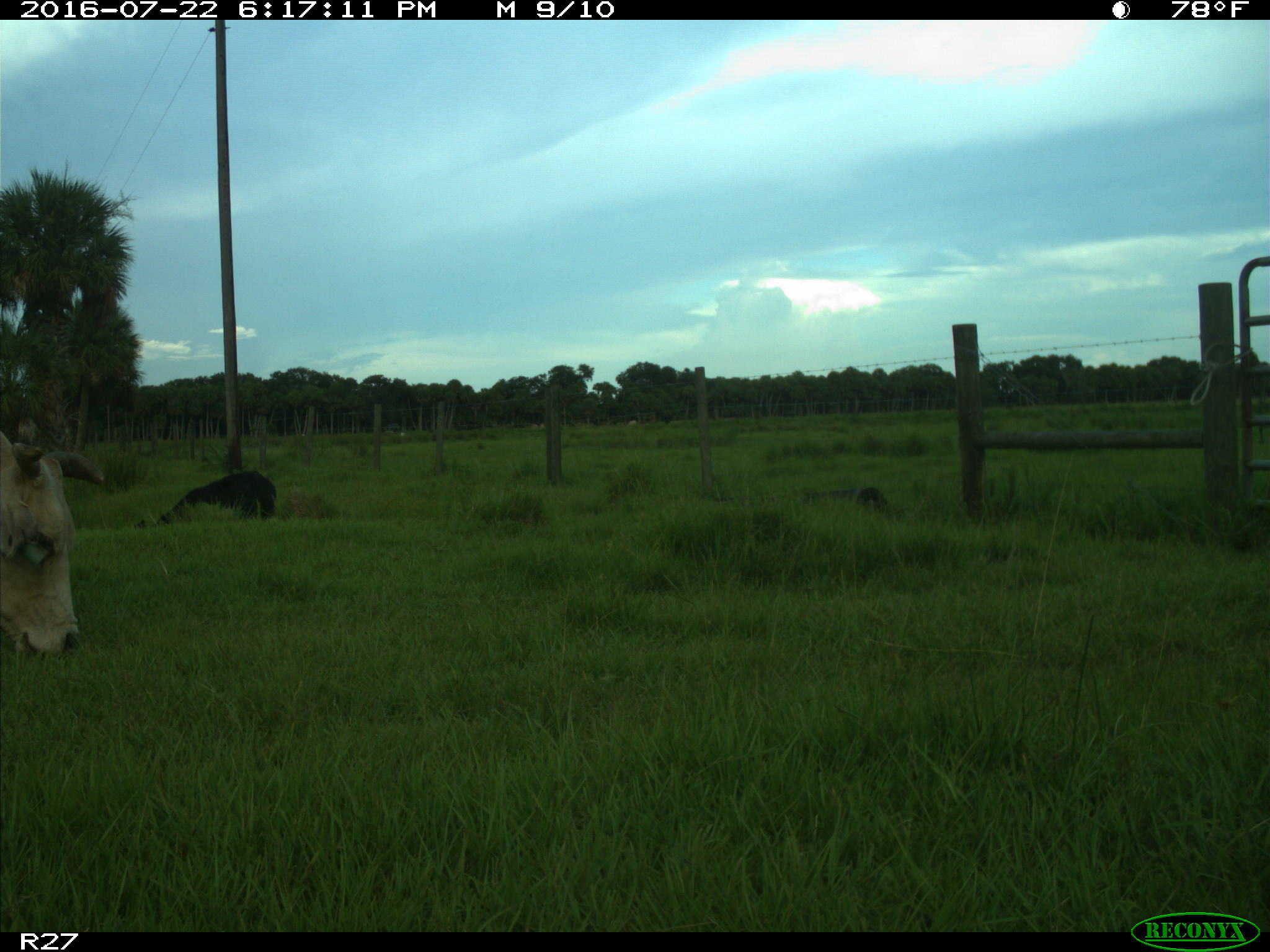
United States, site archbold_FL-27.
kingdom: Animalia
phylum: Chordata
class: Mammalia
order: Artiodactyla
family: Bovidae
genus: Bos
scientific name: Bos taurus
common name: domestic cow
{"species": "Bos taurus (domestic cow)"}